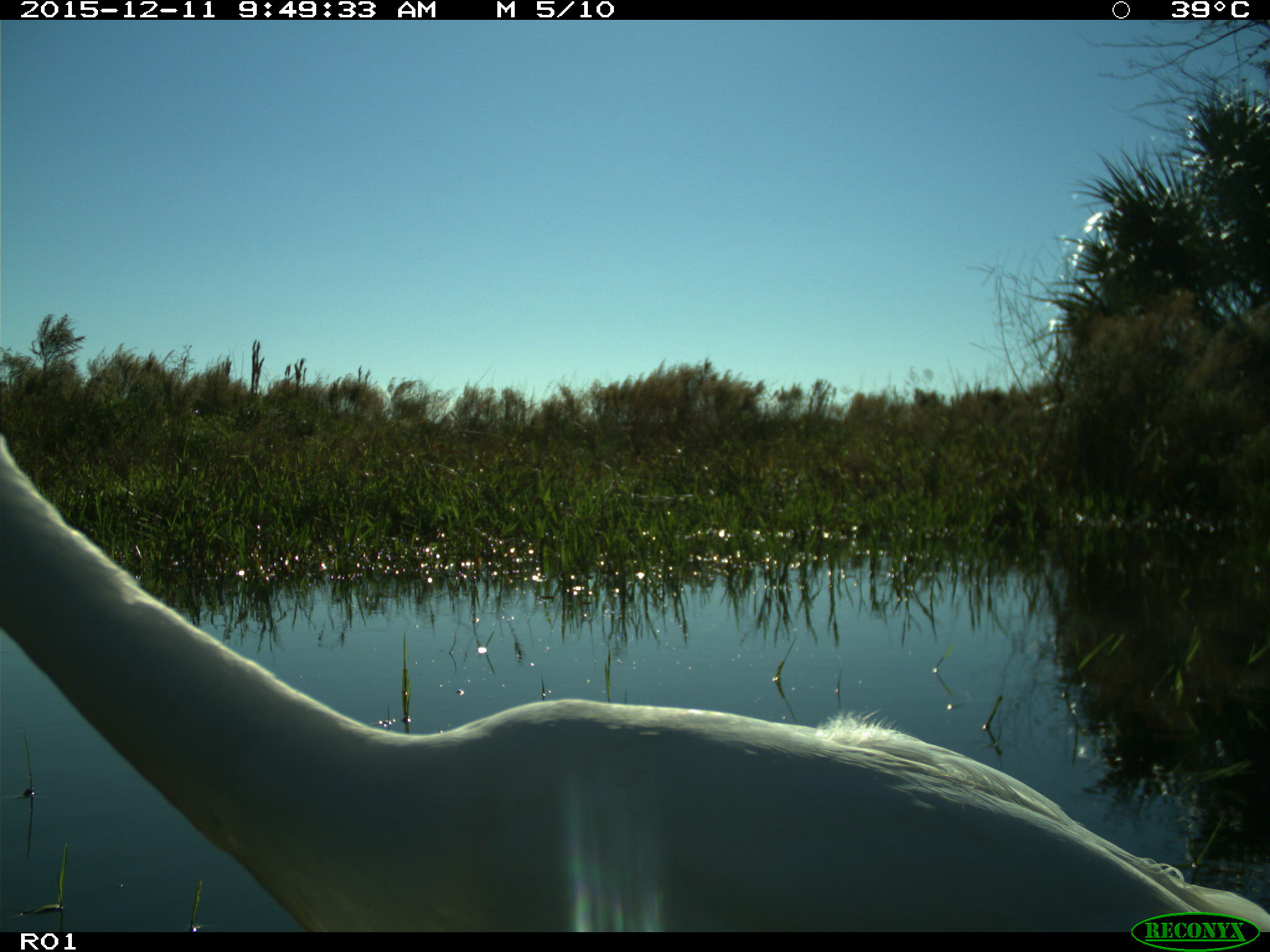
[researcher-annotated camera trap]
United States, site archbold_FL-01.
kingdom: Animalia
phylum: Chordata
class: Aves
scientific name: Aves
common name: birds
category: unidentified bird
Unidentified bird (birds) (Aves).